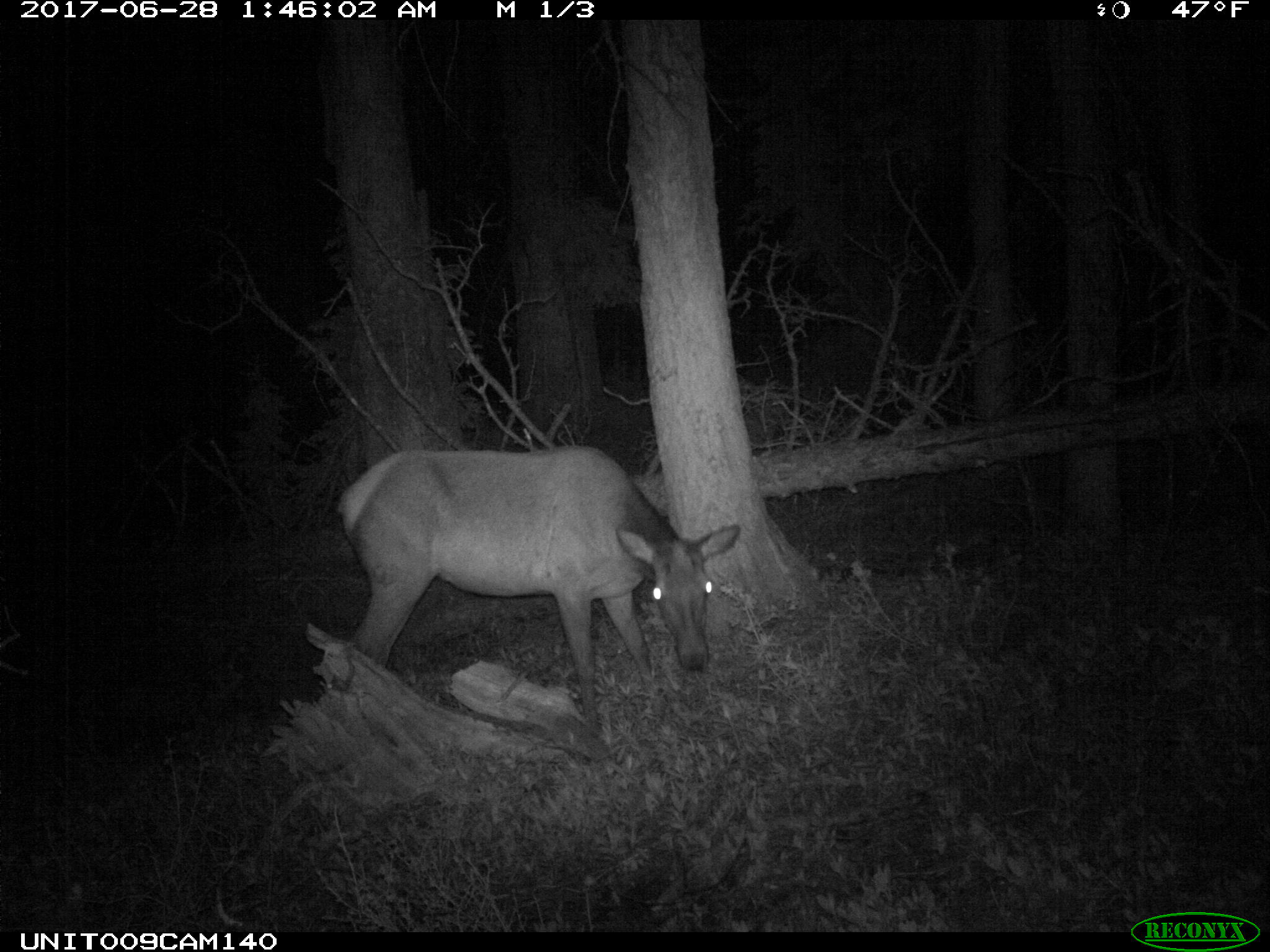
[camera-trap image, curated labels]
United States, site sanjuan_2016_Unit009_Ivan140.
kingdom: Animalia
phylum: Chordata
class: Mammalia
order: Artiodactyla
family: Cervidae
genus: Cervus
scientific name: Cervus elaphus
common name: red deer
Cervus elaphus (red deer).